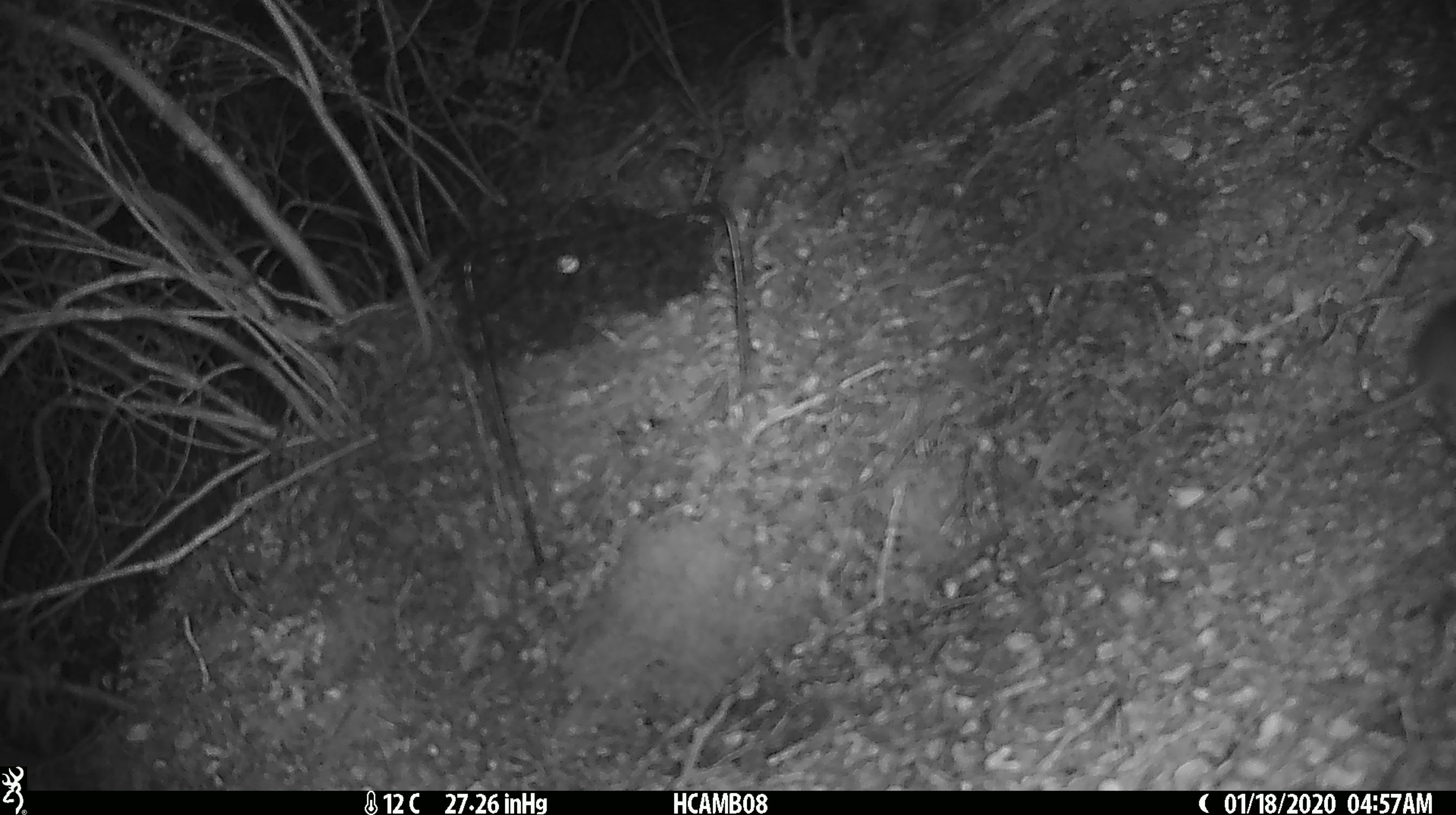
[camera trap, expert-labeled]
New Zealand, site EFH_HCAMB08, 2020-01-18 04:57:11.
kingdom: Animalia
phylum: Chordata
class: Mammalia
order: Rodentia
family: Muridae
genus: Mus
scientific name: Mus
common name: mouse